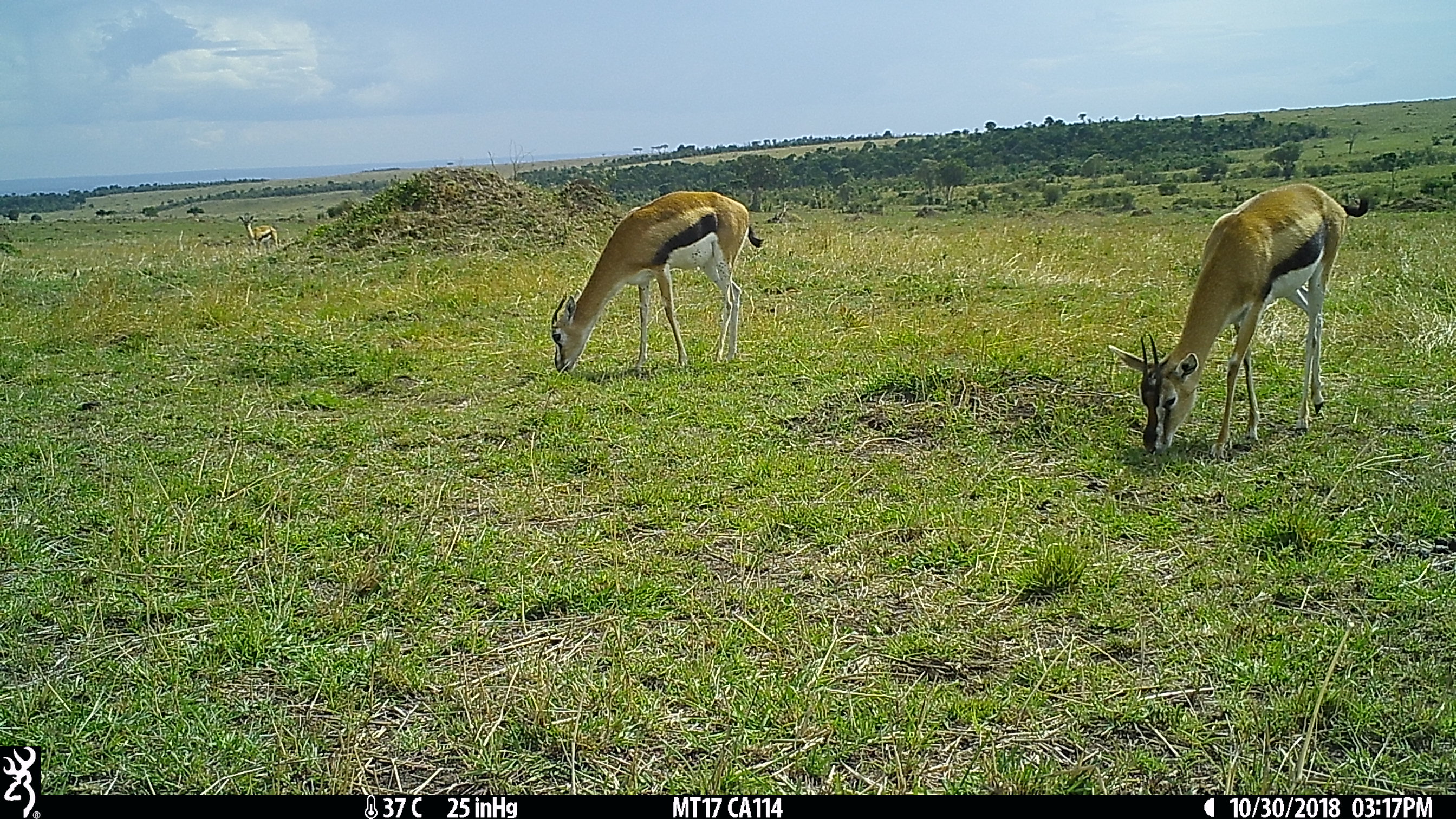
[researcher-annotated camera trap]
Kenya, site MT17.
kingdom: Animalia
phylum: Chordata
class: Mammalia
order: Artiodactyla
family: Bovidae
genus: Eudorcas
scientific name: Eudorcas thomsonii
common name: thomon's gazelle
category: gazelle thomsons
Gazelle thomsons (thomon's gazelle) (Eudorcas thomsonii).